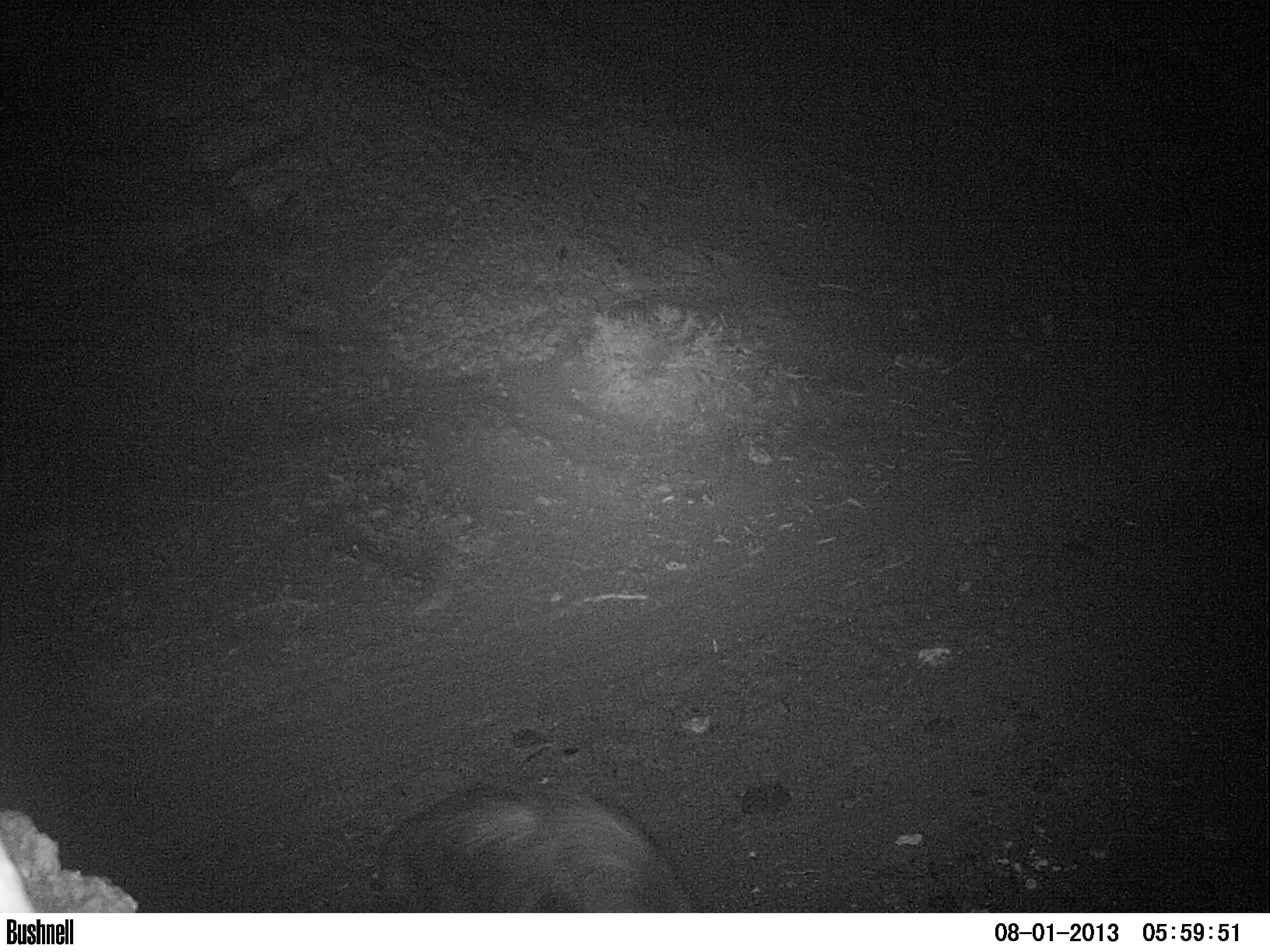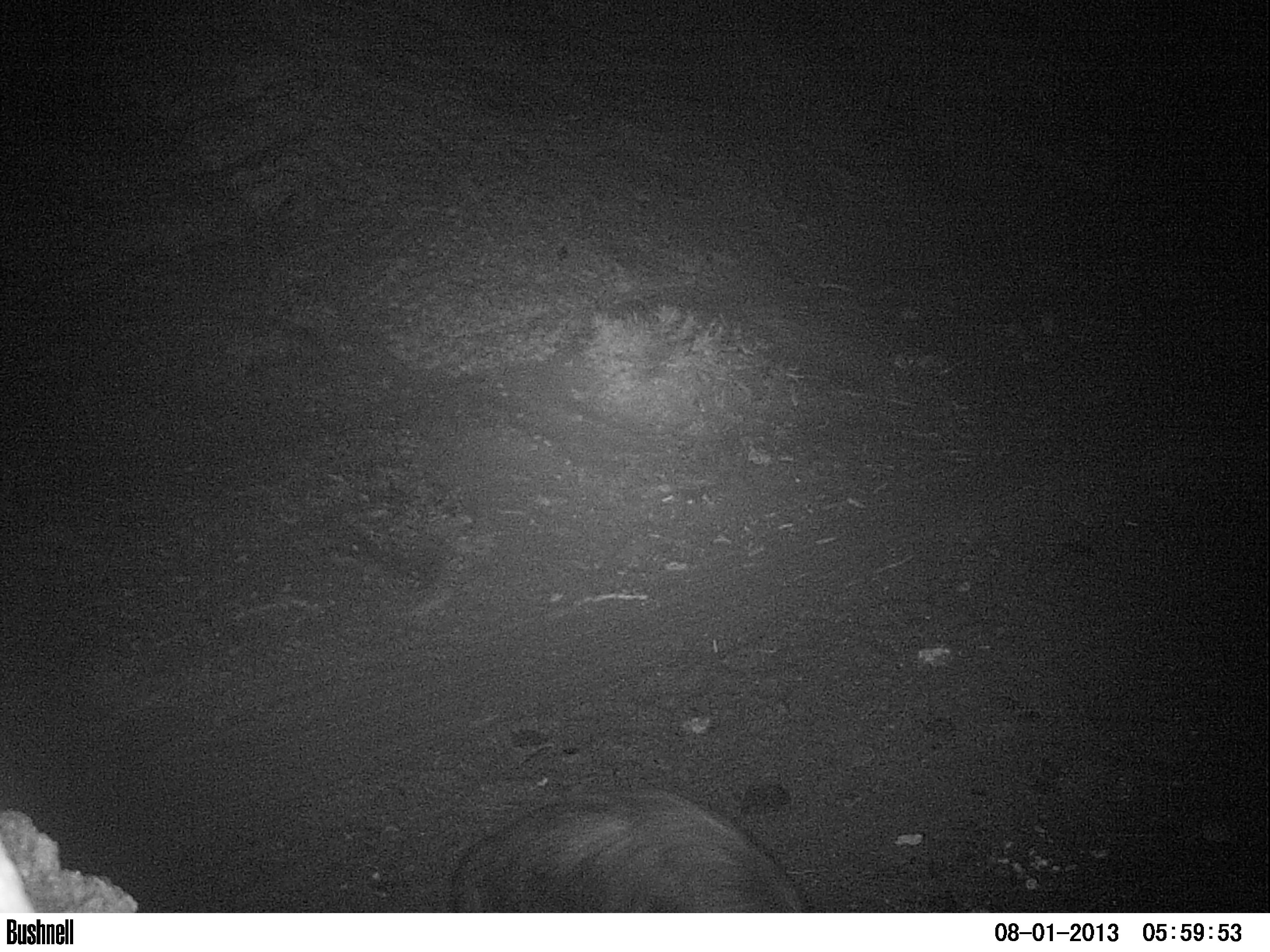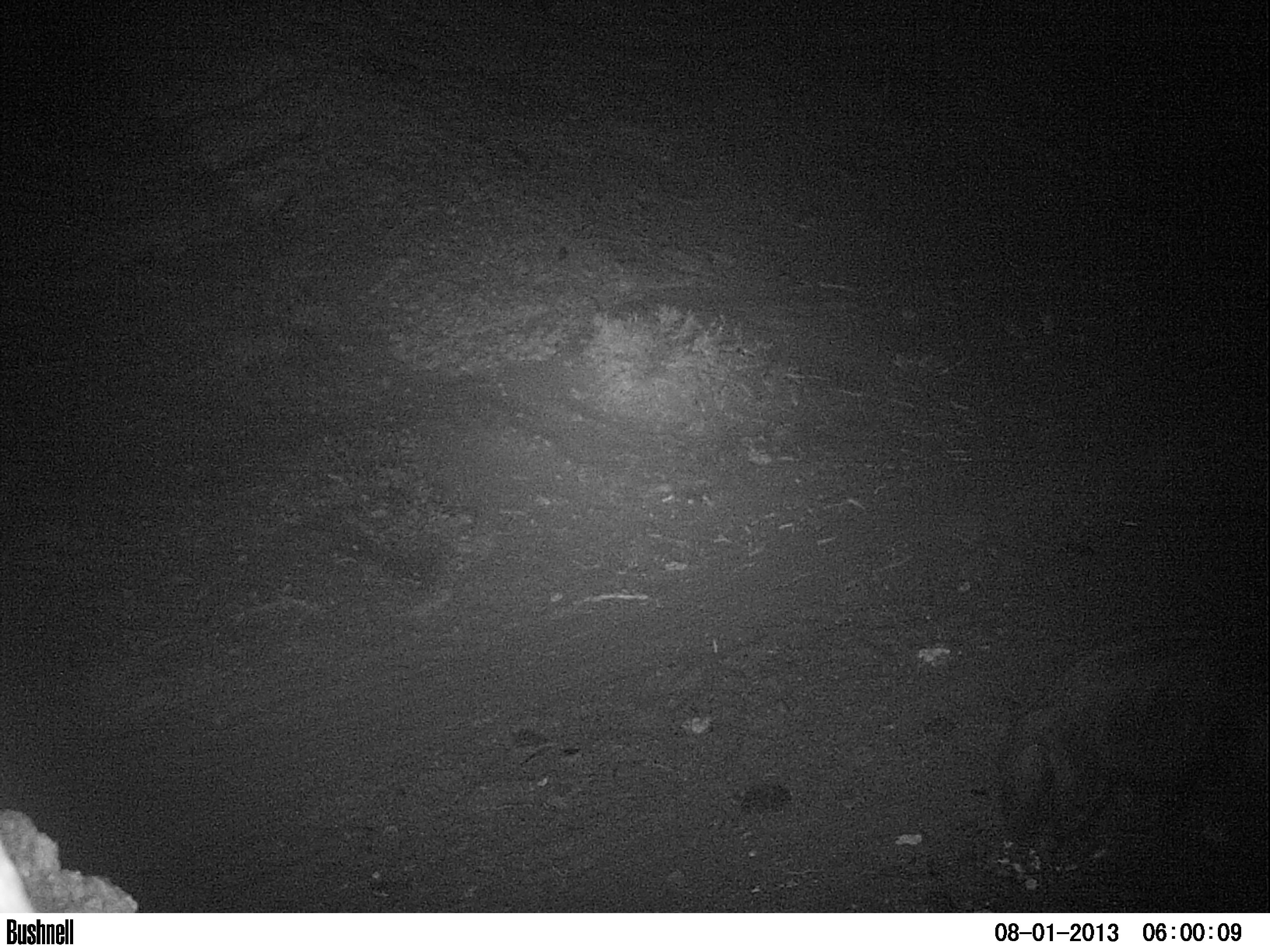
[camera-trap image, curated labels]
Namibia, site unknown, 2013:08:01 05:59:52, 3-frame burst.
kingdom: Animalia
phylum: Chordata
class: Mammalia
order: Carnivora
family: Hyaenidae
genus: Parahyaena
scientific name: Parahyaena brunnea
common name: brown hyena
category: hyaena brunnea